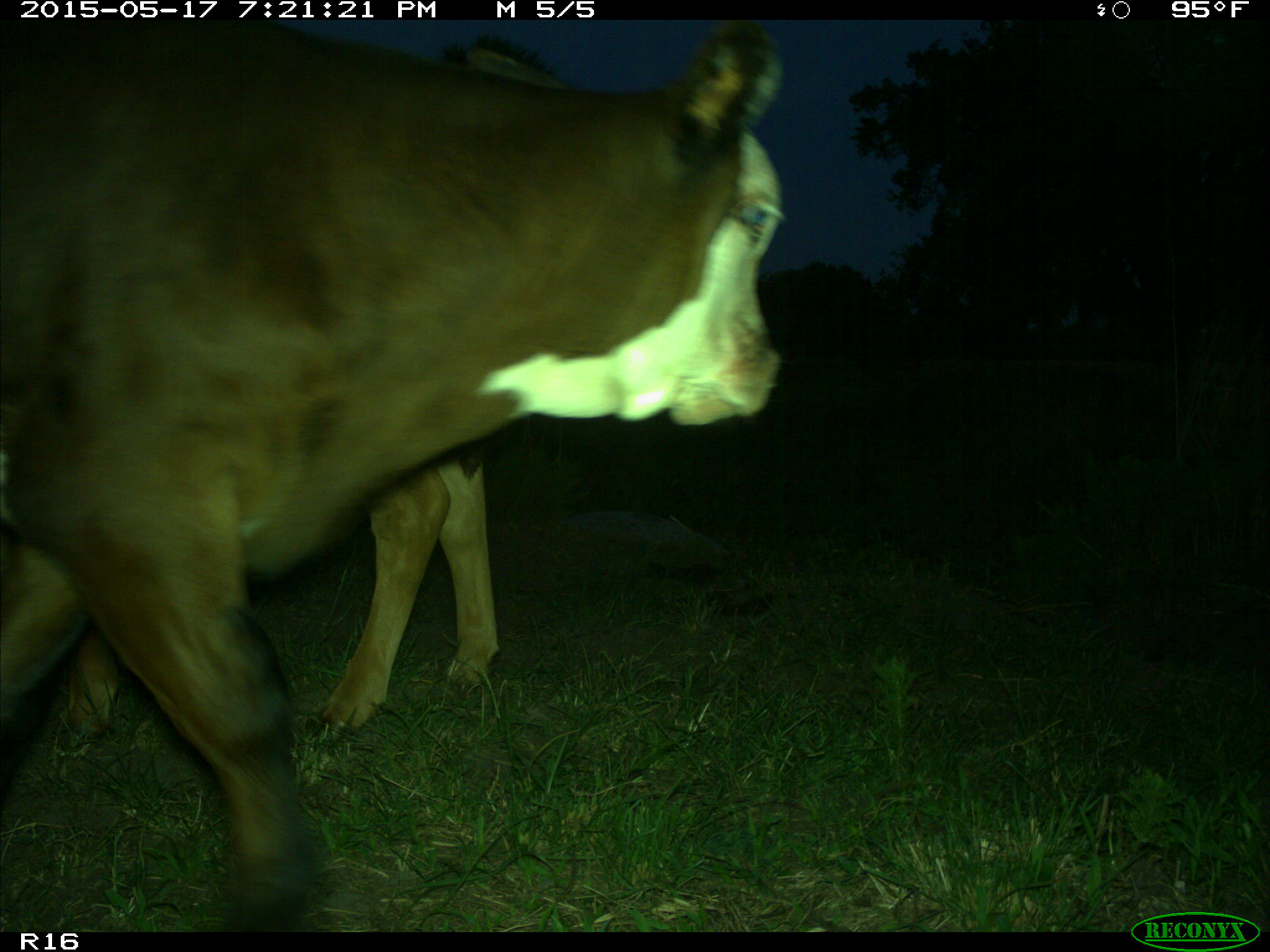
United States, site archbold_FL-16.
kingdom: Animalia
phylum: Chordata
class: Mammalia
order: Artiodactyla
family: Bovidae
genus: Bos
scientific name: Bos taurus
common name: domestic cow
Bos taurus (domestic cow).